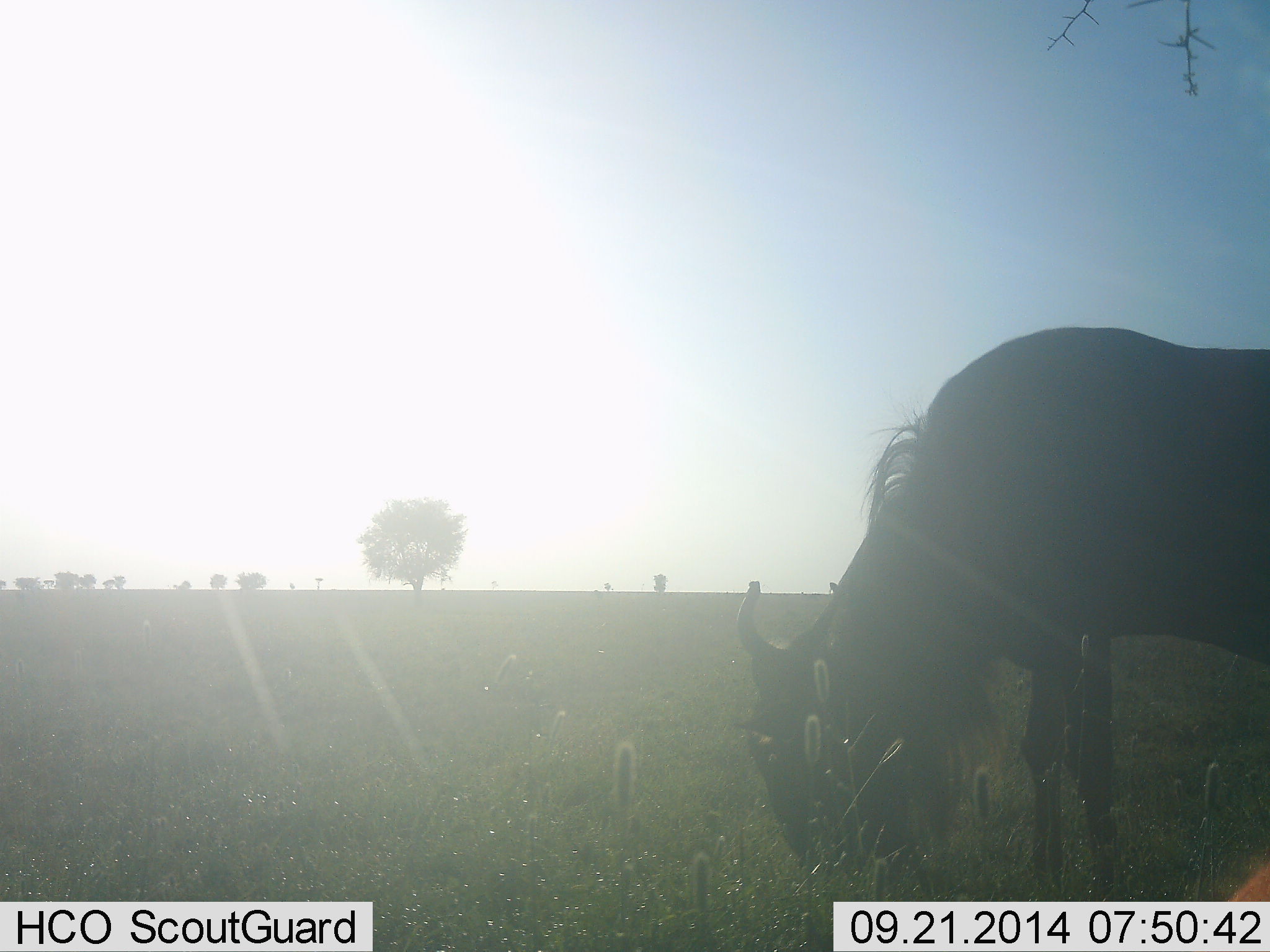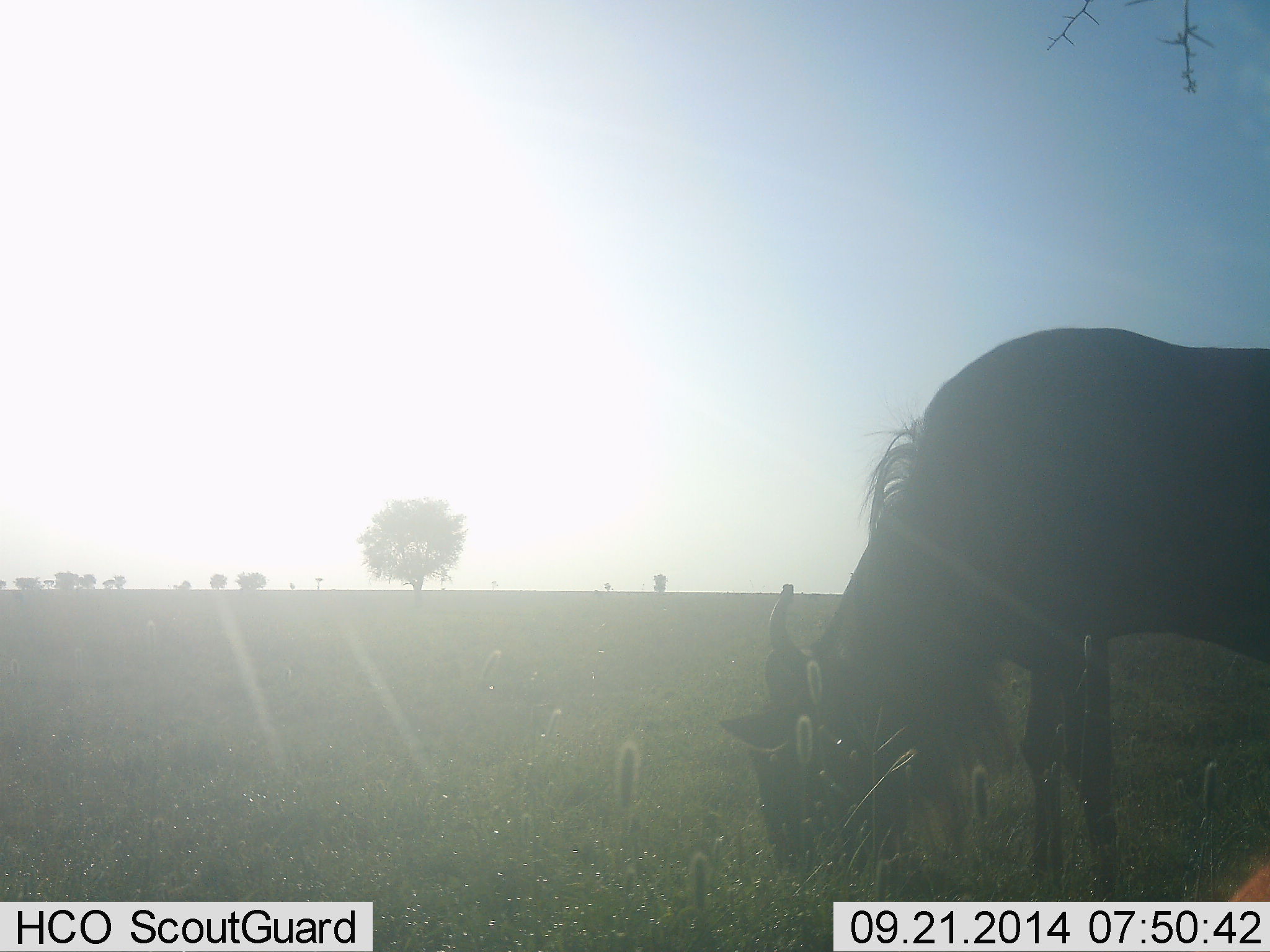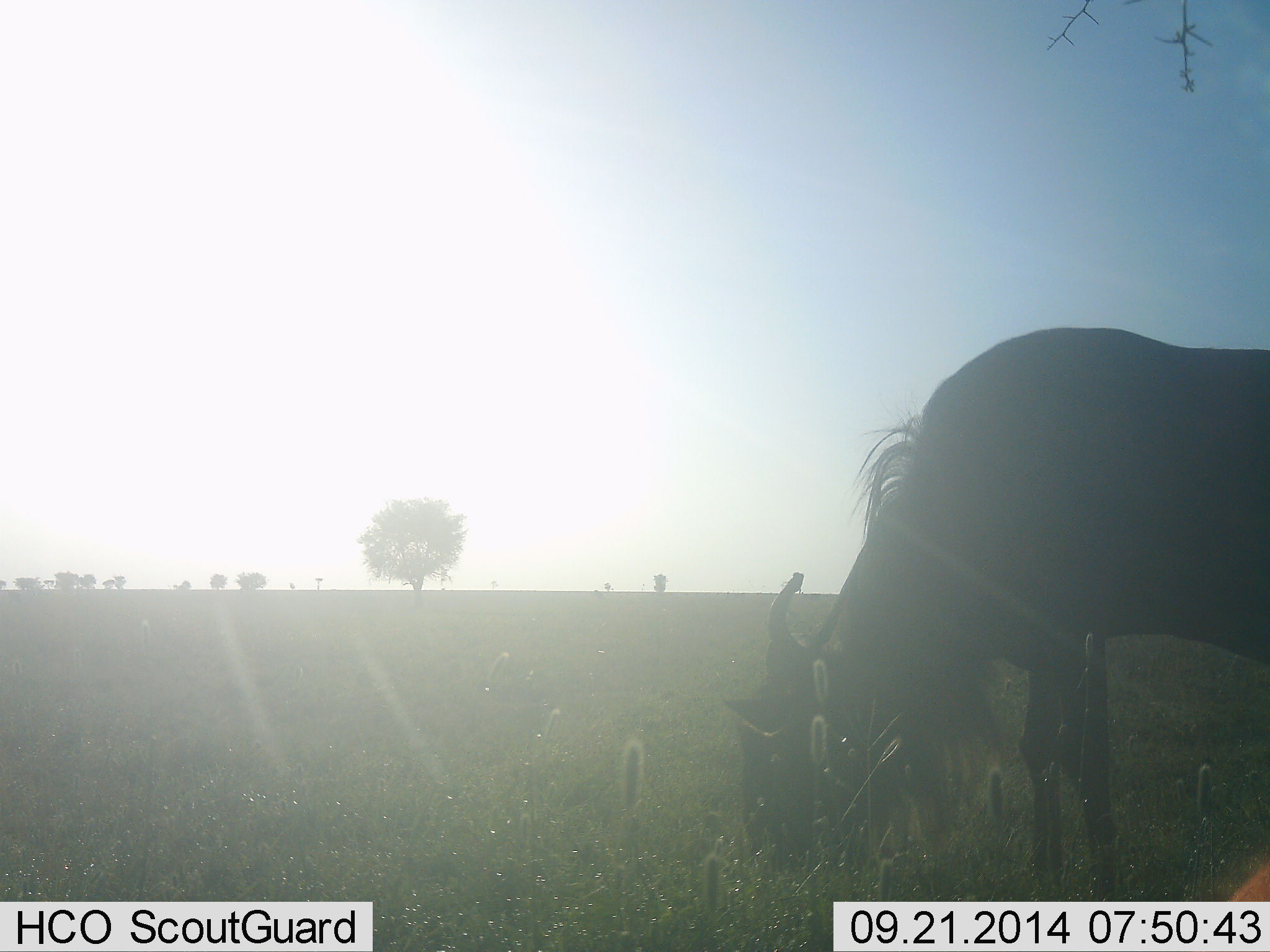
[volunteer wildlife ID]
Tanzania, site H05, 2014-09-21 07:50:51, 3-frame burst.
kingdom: Animalia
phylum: Chordata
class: Mammalia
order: Artiodactyla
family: Bovidae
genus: Connochaetes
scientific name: Connochaetes taurinus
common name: blue wildebeest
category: wildebeest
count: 1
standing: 0%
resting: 0%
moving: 0%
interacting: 0%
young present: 0%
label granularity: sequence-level